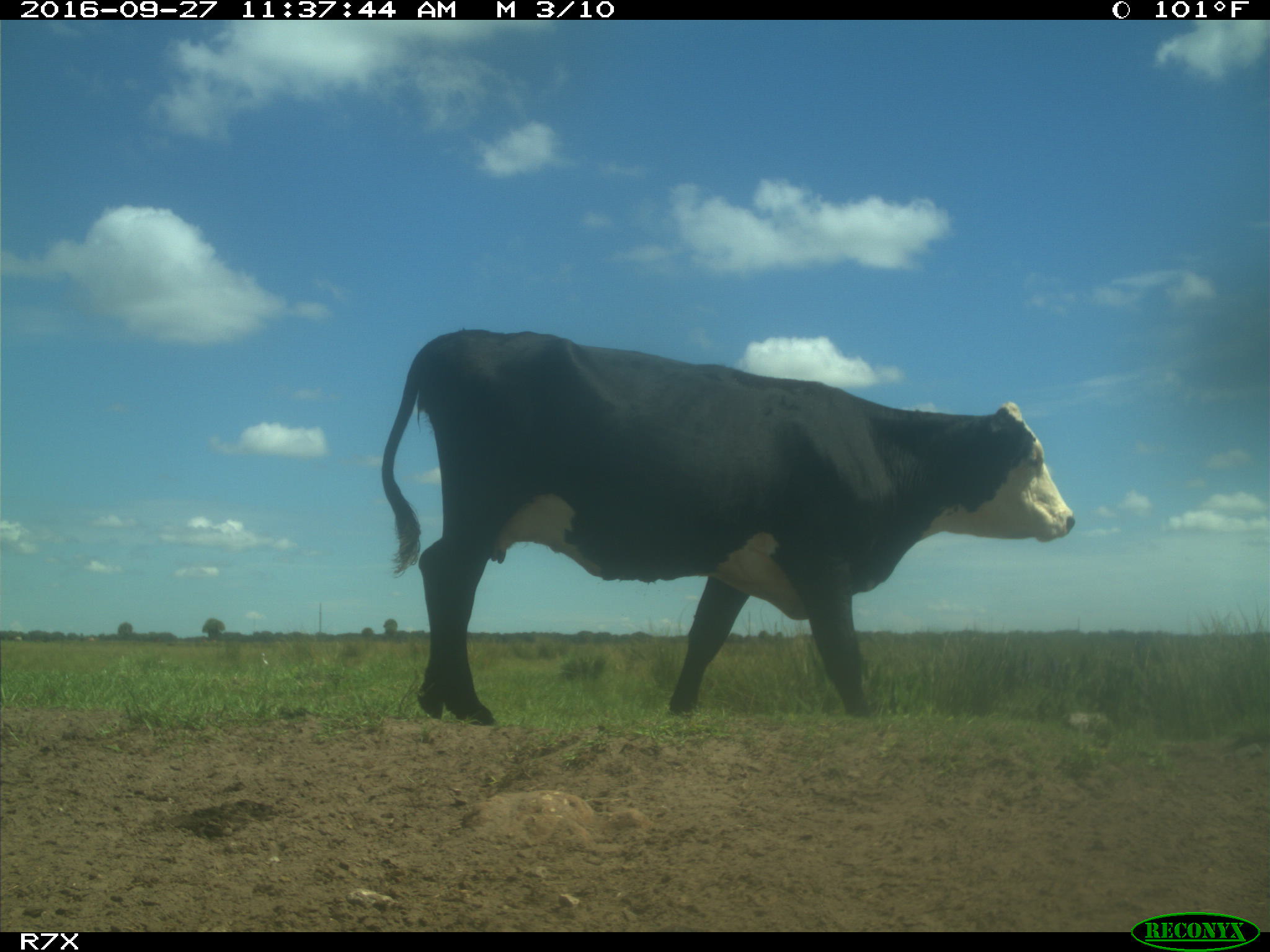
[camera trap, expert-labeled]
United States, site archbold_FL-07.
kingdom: Animalia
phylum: Chordata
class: Mammalia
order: Artiodactyla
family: Bovidae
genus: Bos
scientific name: Bos taurus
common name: domestic cow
Bos taurus (domestic cow).